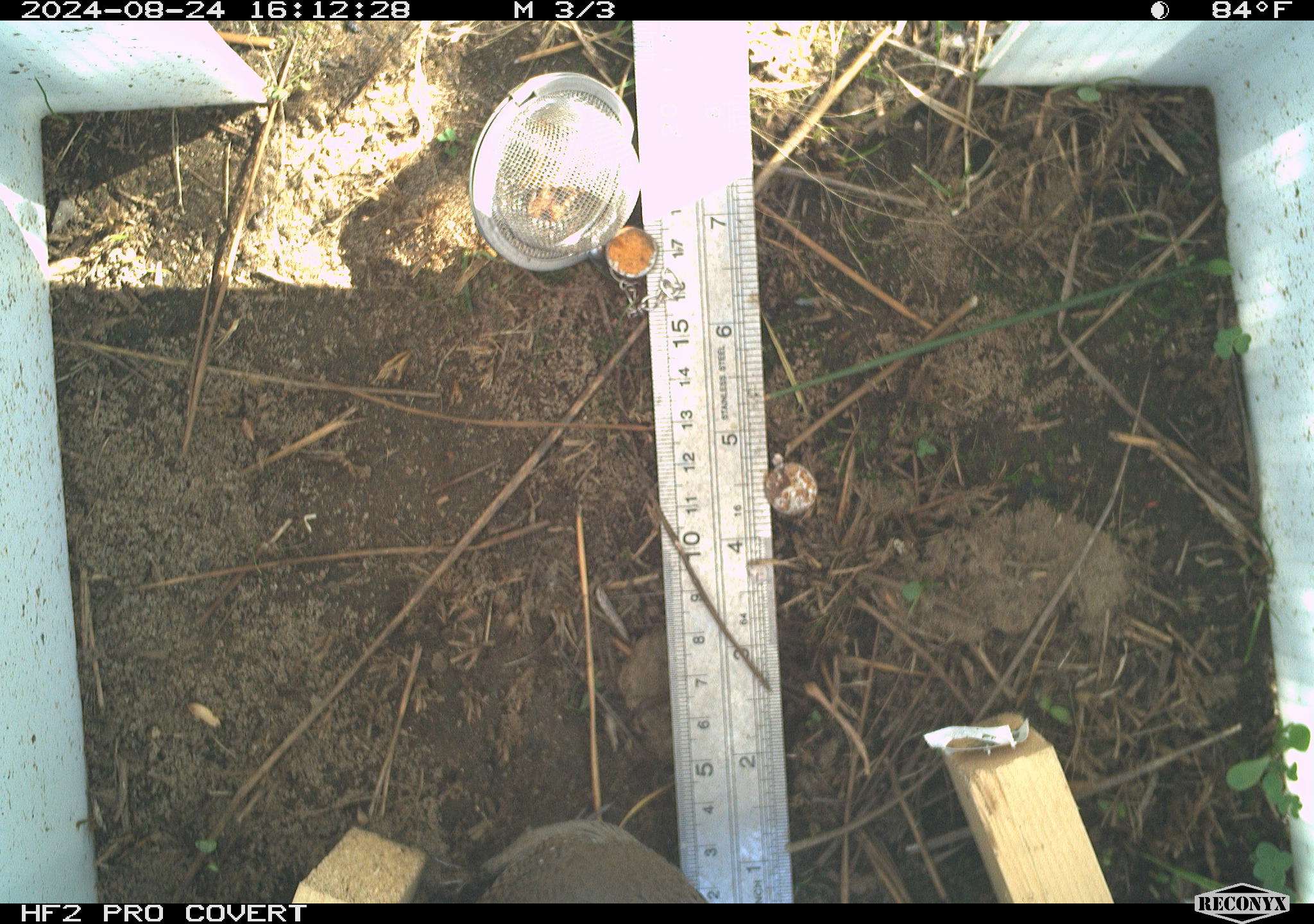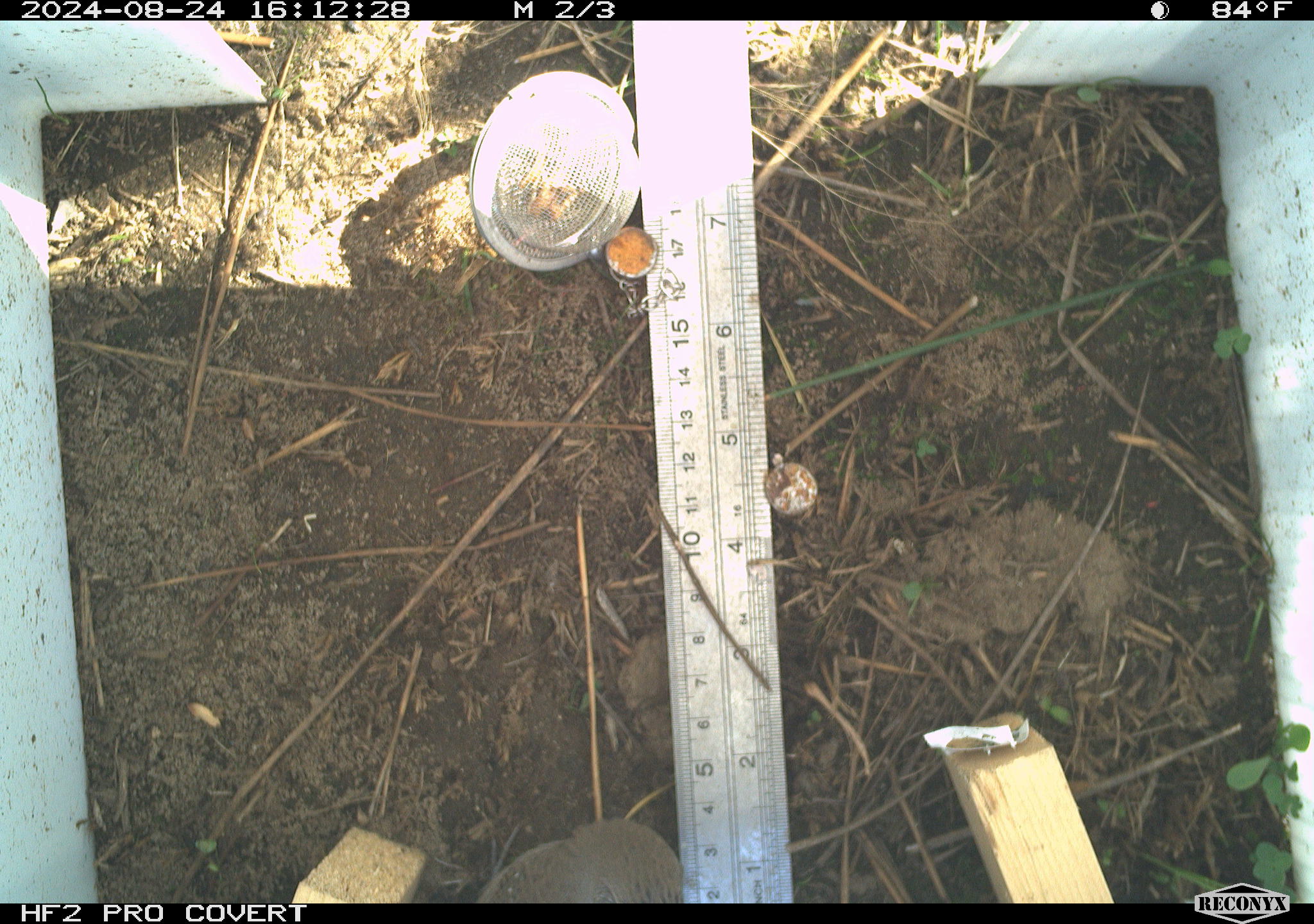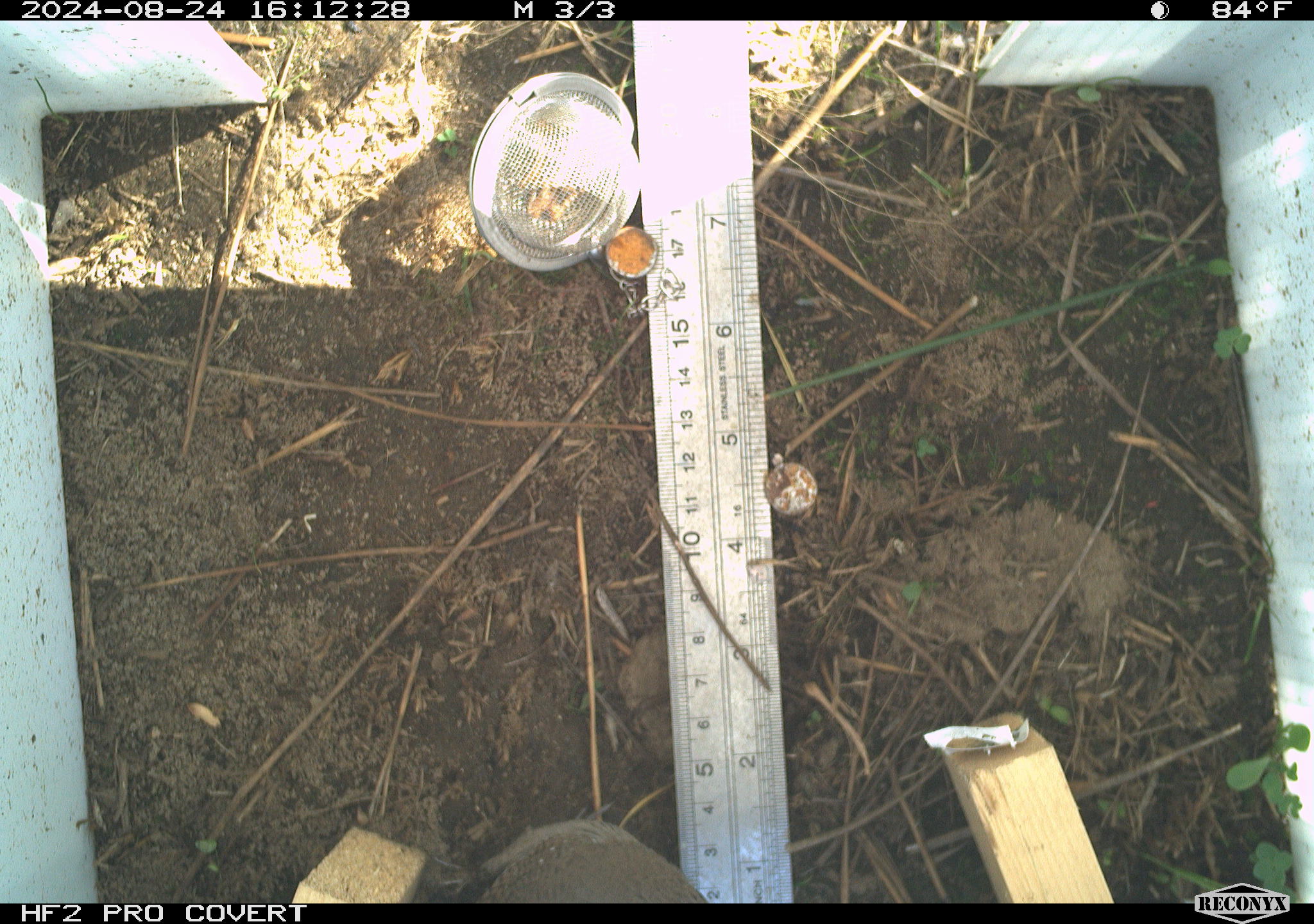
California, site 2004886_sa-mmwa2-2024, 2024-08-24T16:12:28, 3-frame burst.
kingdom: Animalia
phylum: Chordata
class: Aves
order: Passeriformes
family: Troglodytidae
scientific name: Troglodytidae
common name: wren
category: troglodytidae family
Troglodytidae family (wren) (Troglodytidae).